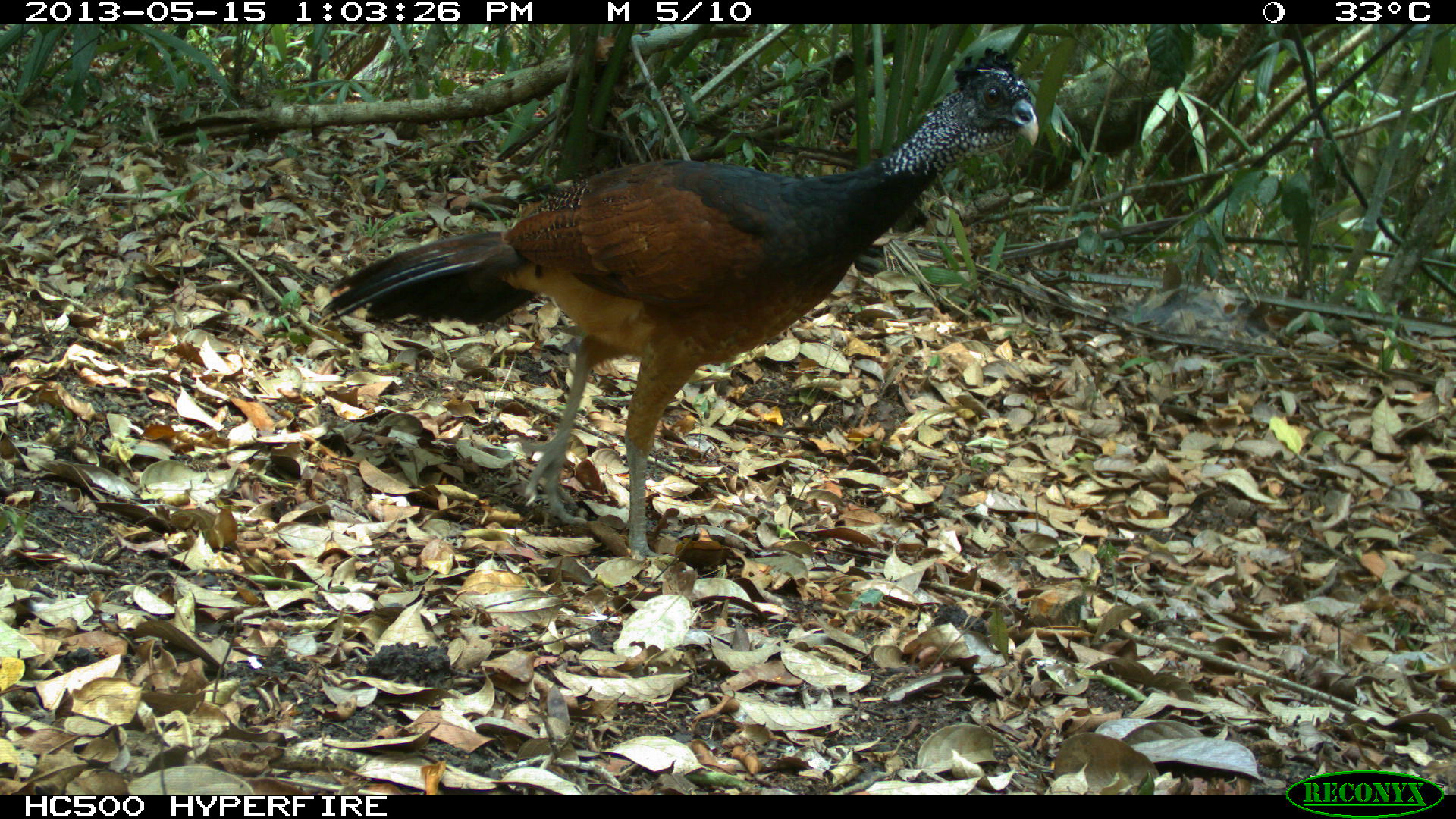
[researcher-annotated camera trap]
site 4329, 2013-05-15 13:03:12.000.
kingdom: Animalia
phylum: Chordata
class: Aves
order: Galliformes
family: Cracidae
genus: Crax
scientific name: Crax rubra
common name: great curassow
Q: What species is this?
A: Crax rubra (great curassow).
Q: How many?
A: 3.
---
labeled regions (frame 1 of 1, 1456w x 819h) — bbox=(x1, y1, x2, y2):
crax rubra: bbox=(315, 44, 1040, 559)